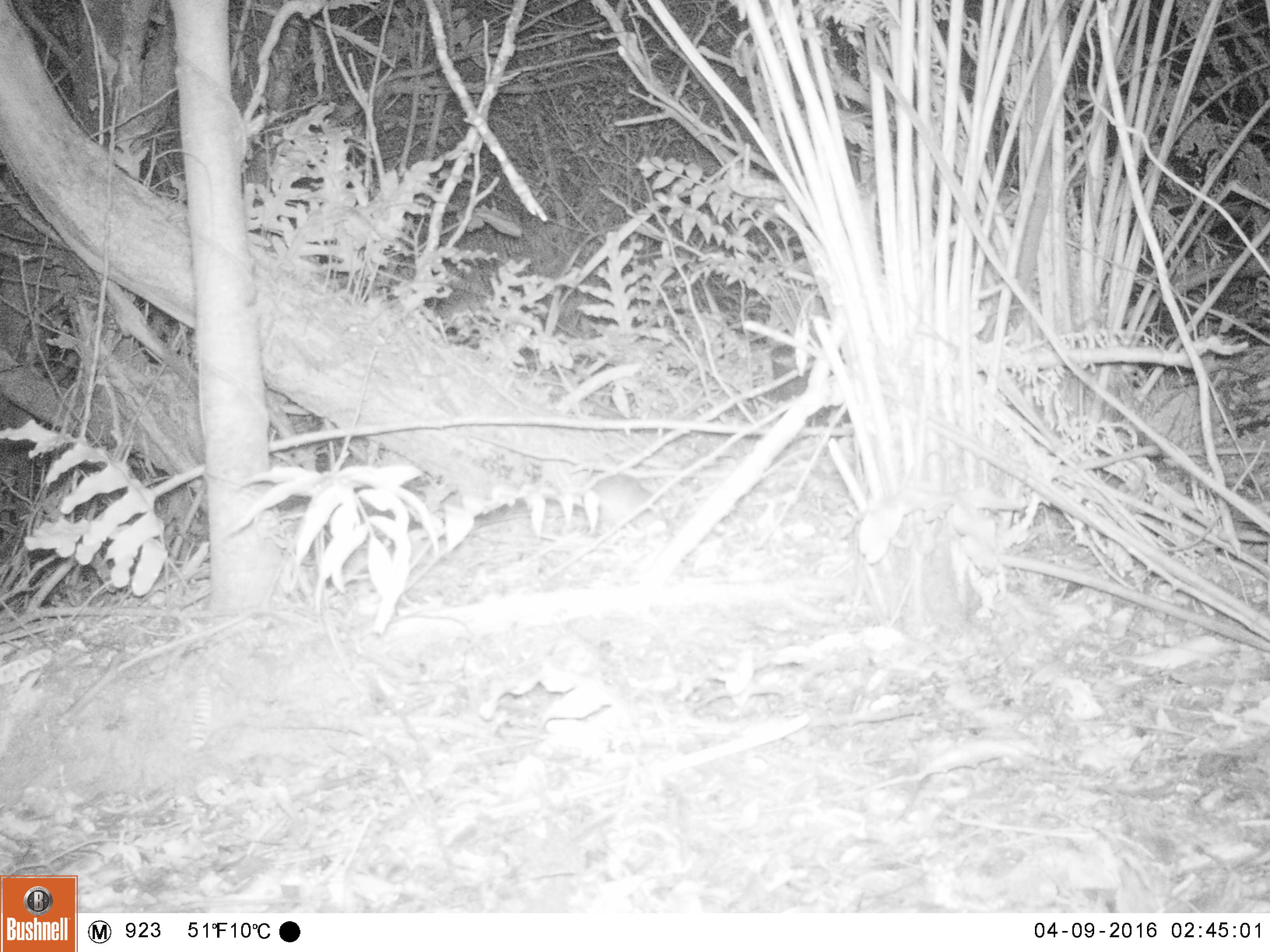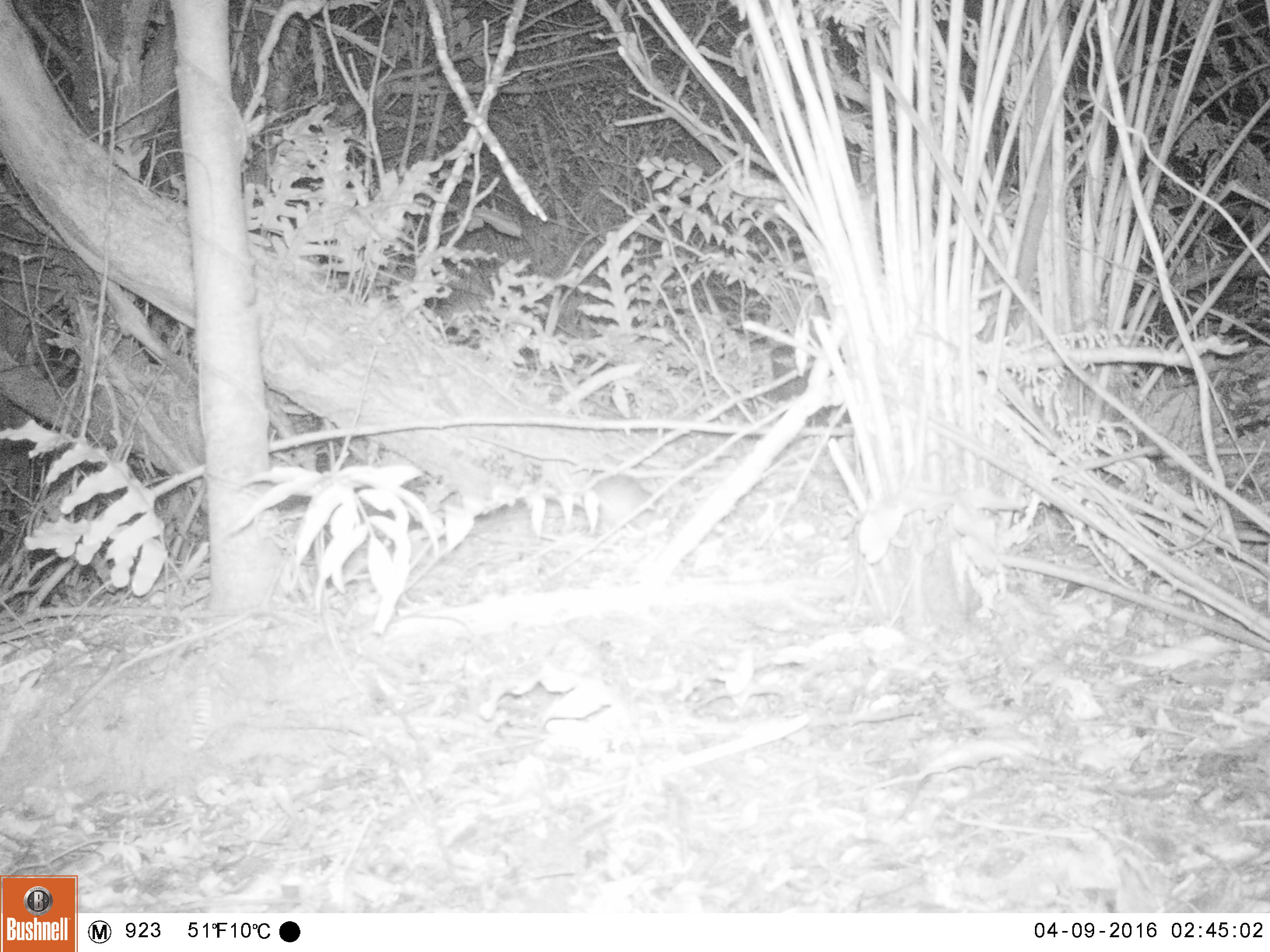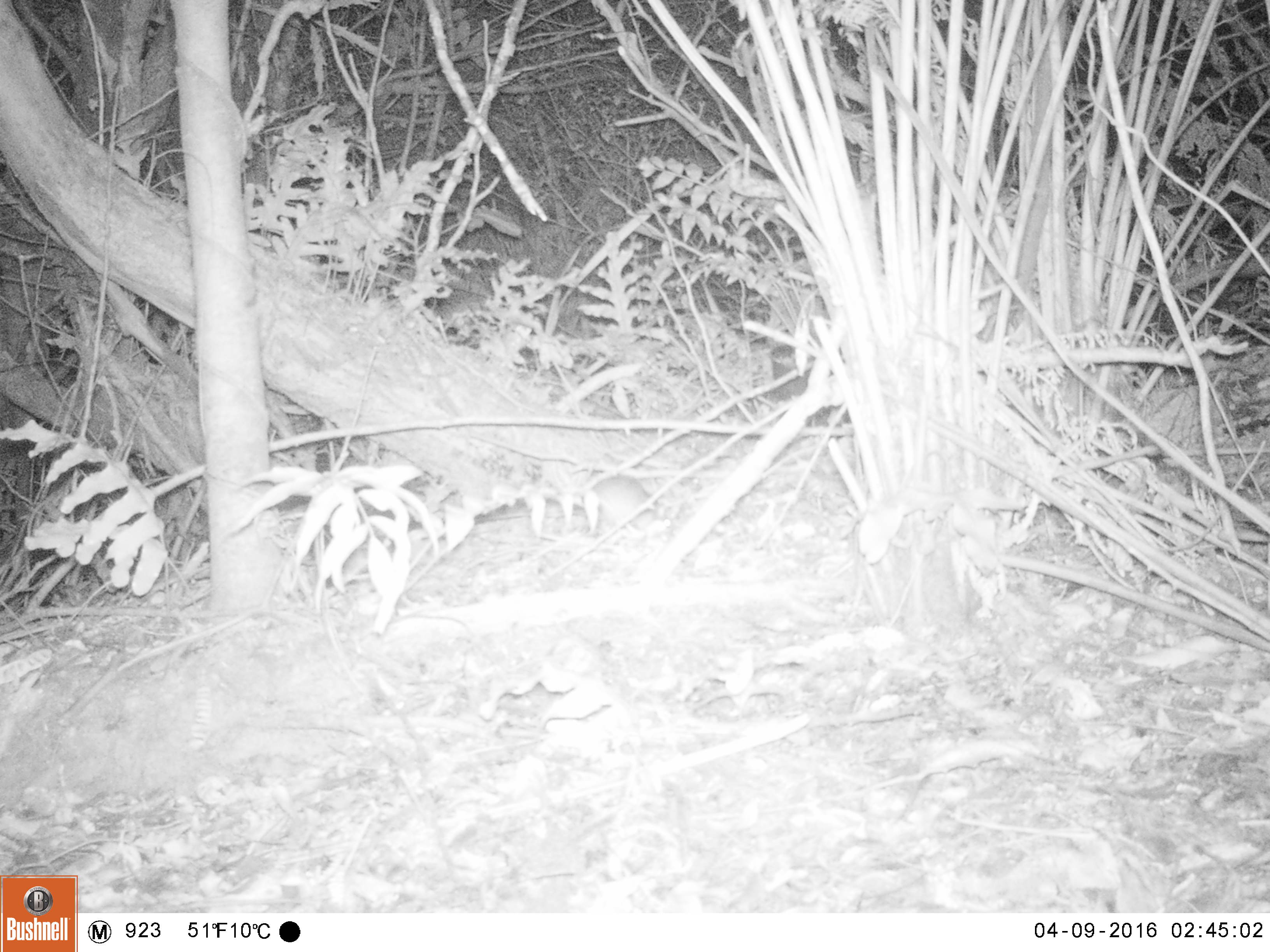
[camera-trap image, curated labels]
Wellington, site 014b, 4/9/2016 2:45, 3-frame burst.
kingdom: Animalia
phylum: Chordata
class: Mammalia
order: Rodentia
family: Muridae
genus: Rattus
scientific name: Rattus norvegicus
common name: norway rat